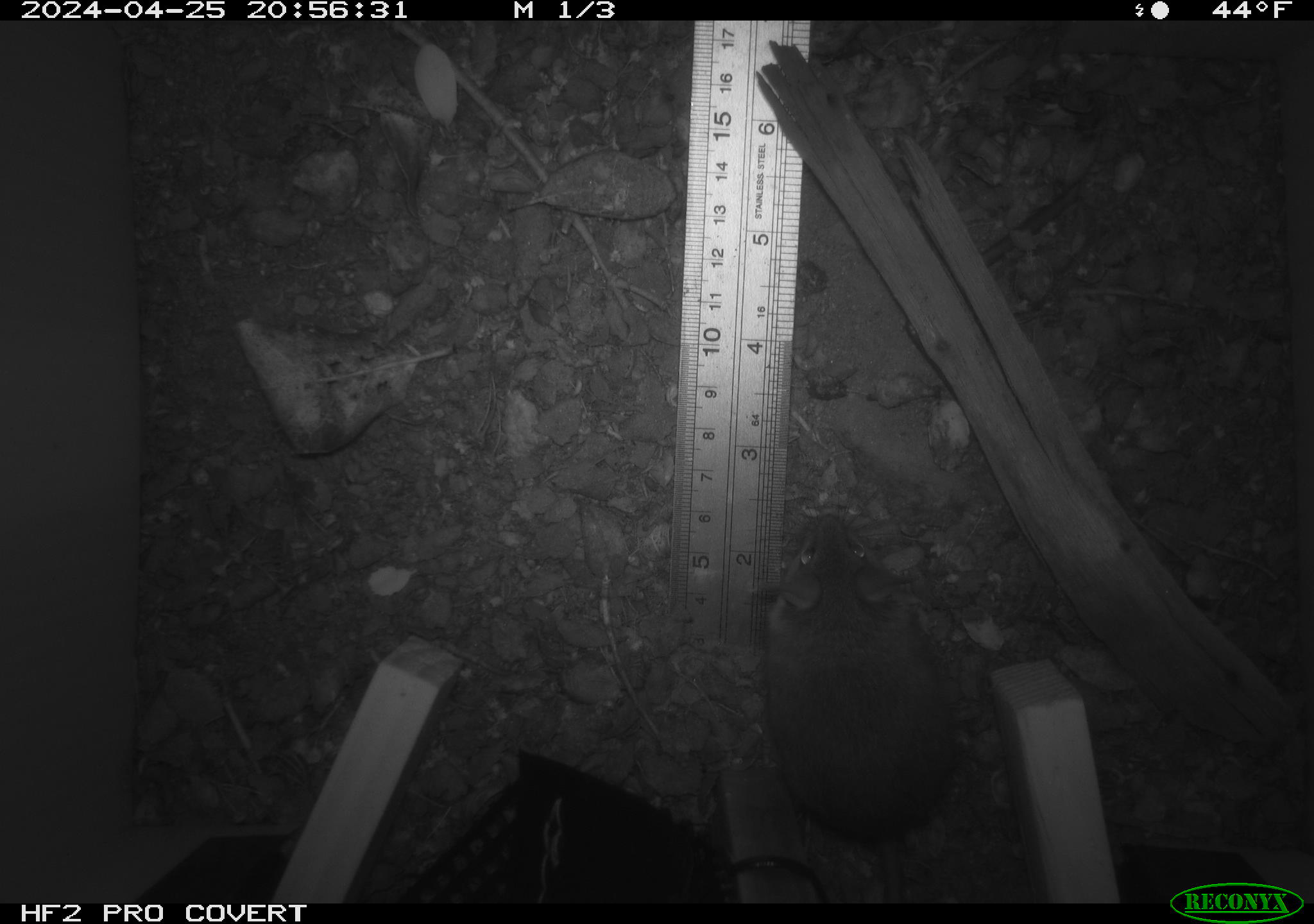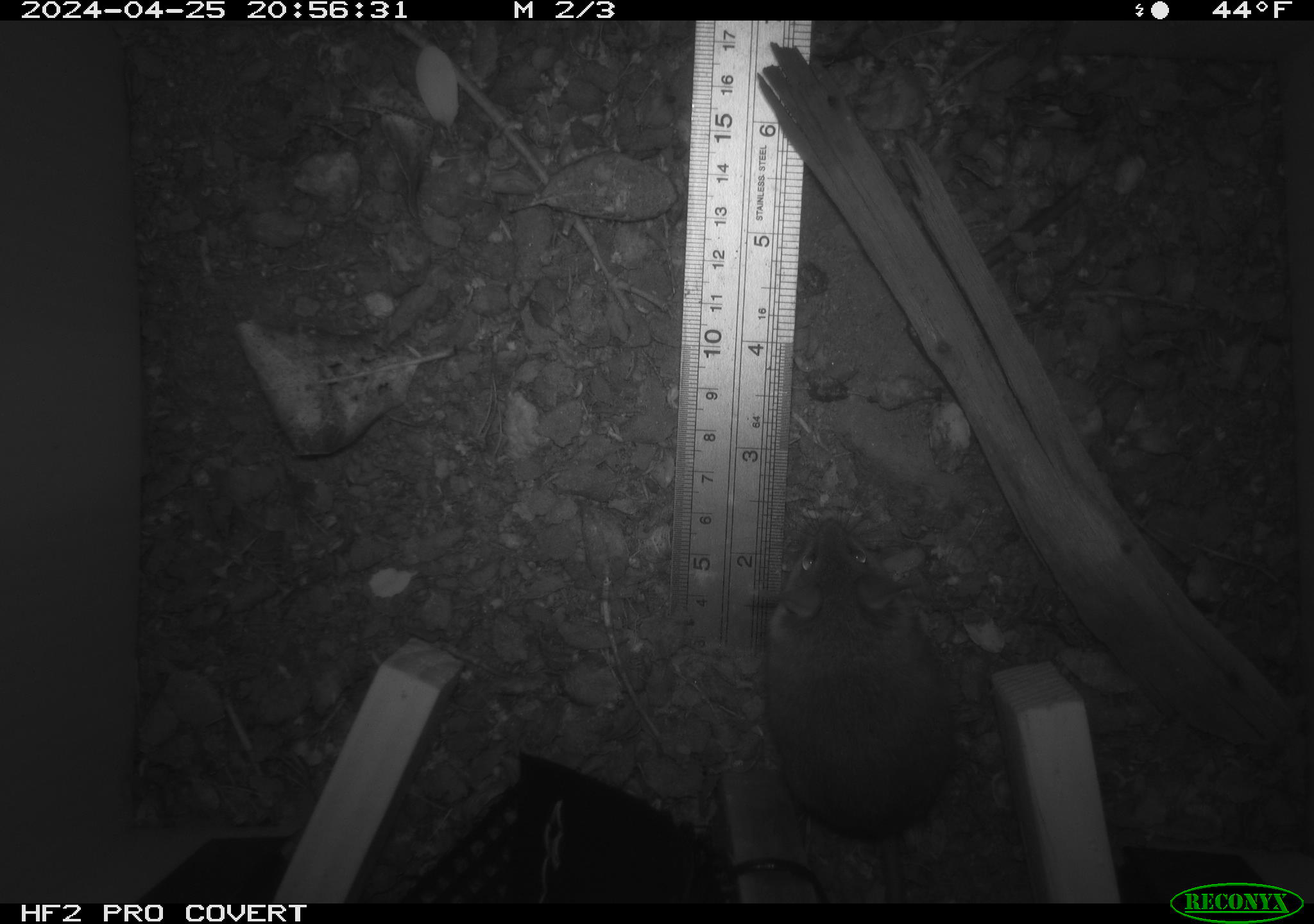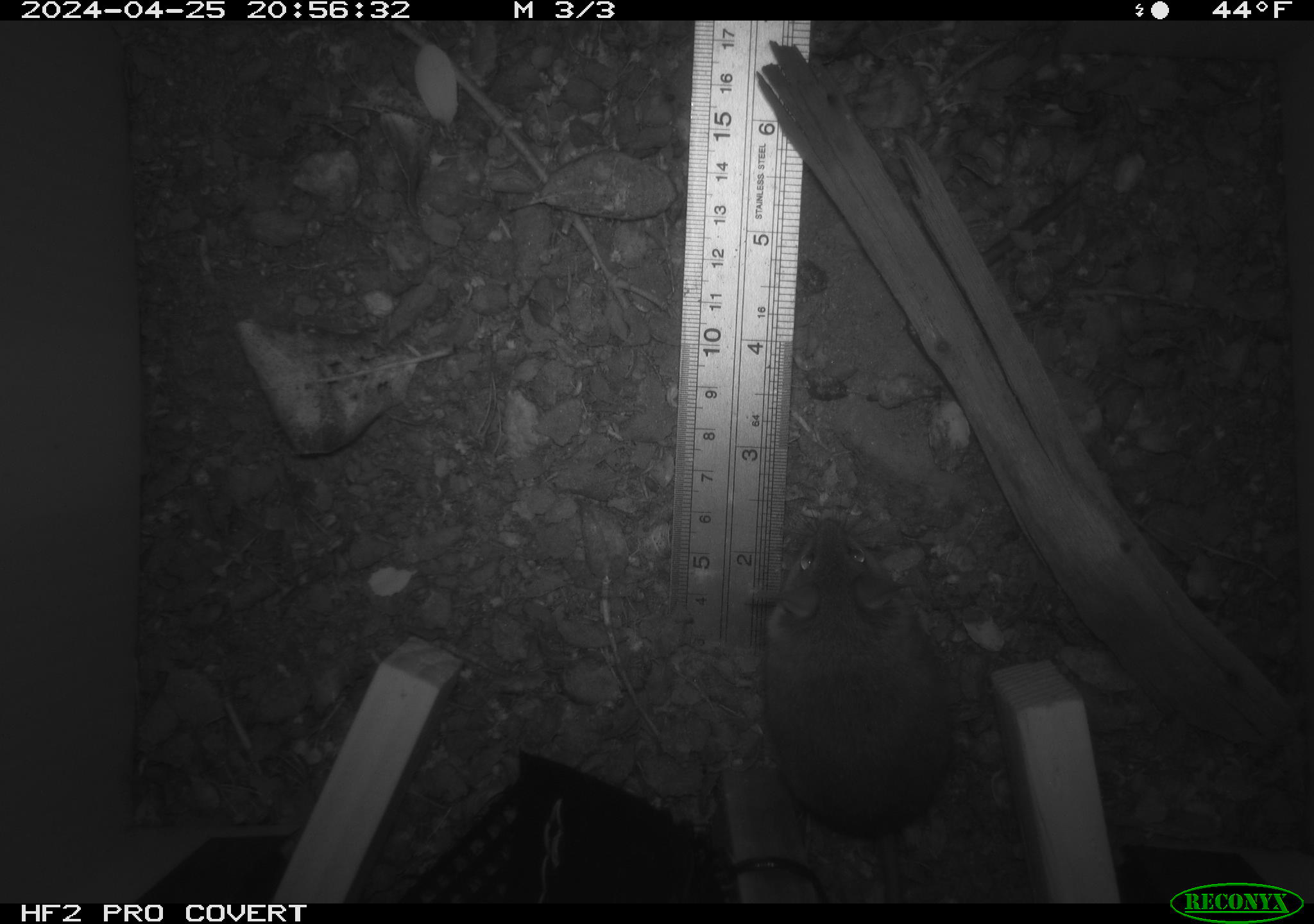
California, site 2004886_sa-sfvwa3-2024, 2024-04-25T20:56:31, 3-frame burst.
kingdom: Animalia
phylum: Chordata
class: Mammalia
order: Rodentia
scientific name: Rodentia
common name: mouse species